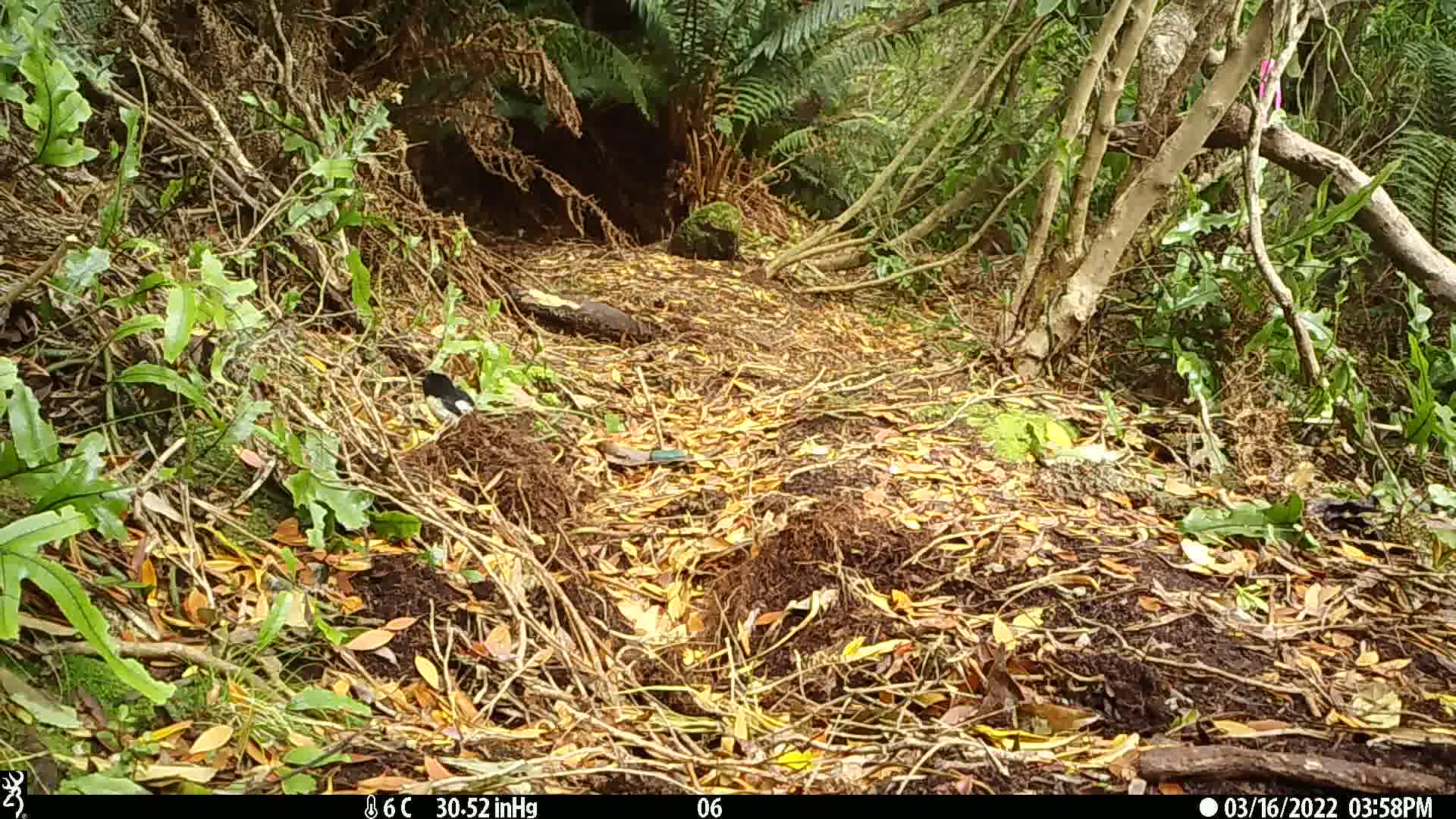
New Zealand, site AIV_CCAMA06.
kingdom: Animalia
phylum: Chordata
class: Aves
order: Passeriformes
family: Petroicidae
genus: Petroica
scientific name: Petroica macrocephala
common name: tomtit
Tomtit (Petroica macrocephala).